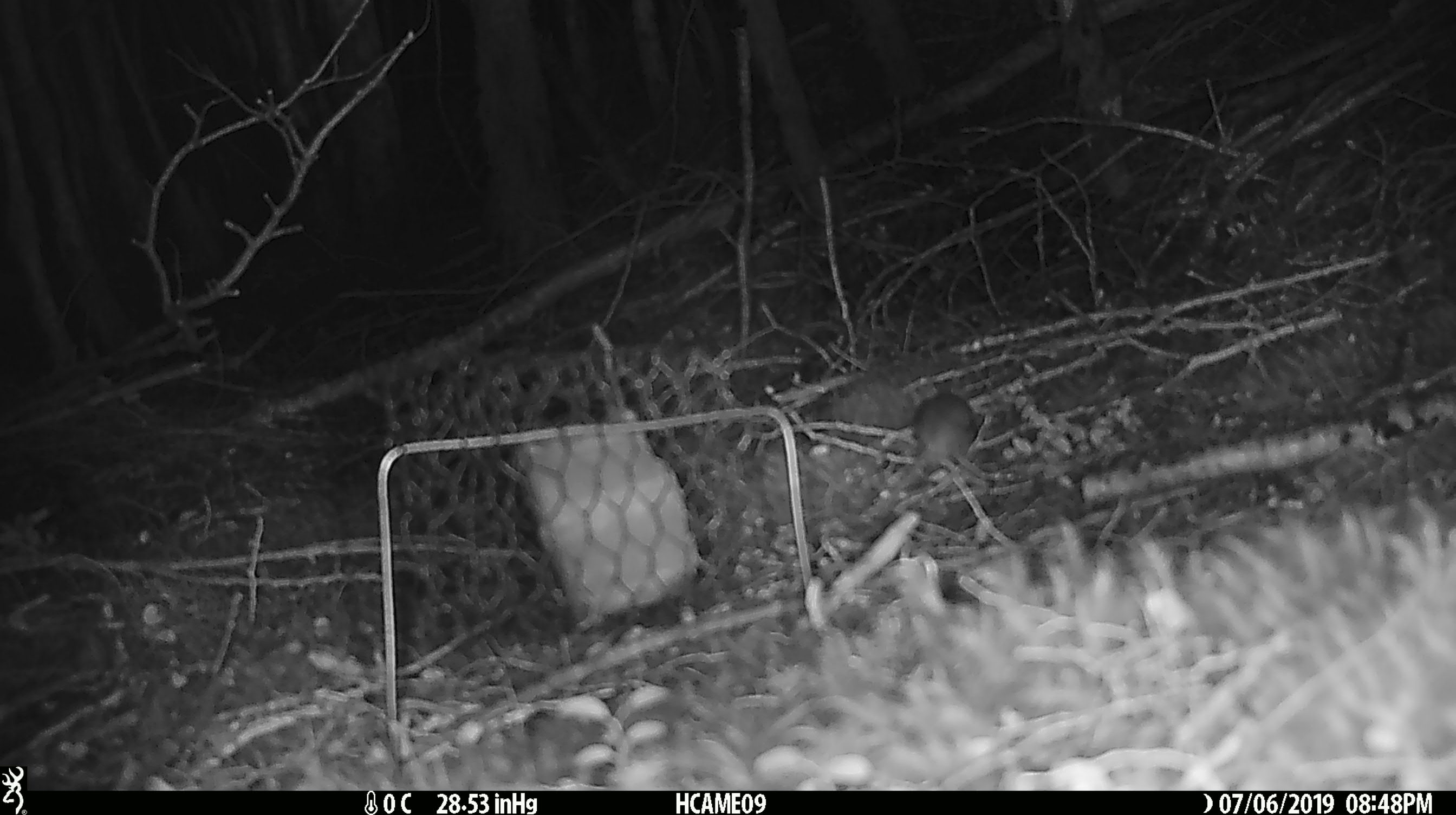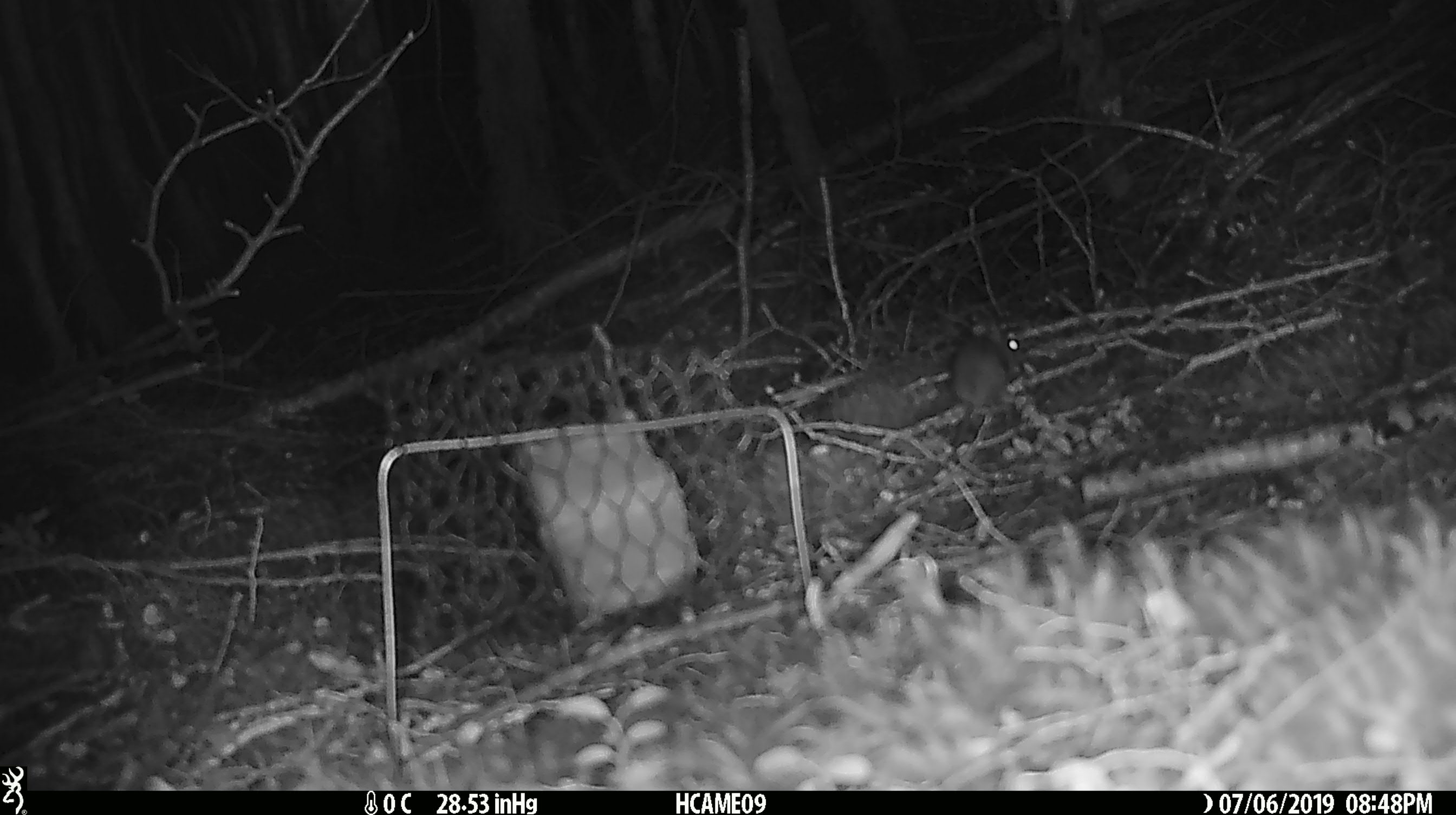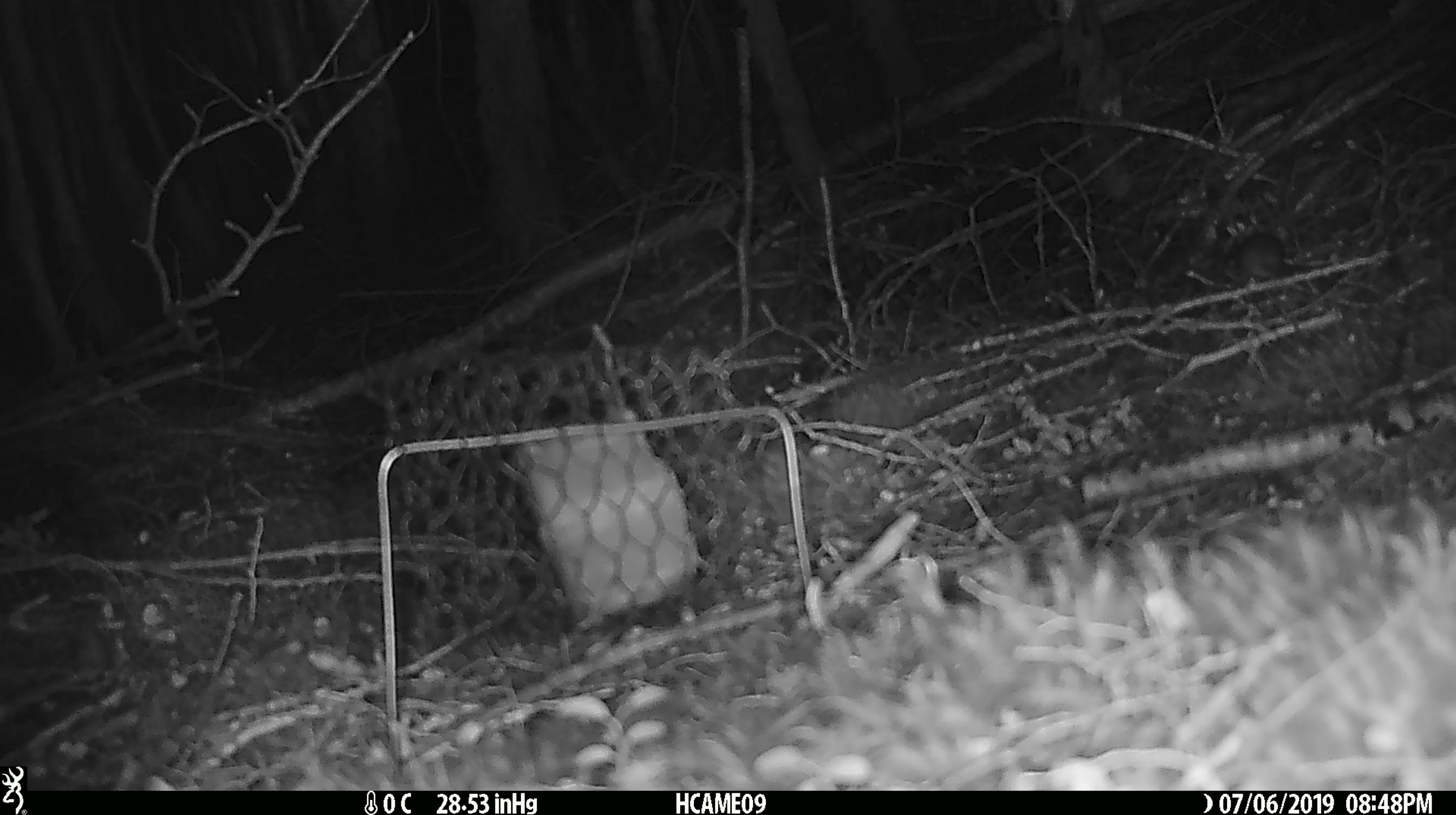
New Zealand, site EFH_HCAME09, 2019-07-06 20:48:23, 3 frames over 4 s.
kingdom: Animalia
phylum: Chordata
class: Mammalia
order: Rodentia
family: Muridae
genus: Mus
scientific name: Mus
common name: mouse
Mouse (Mus).